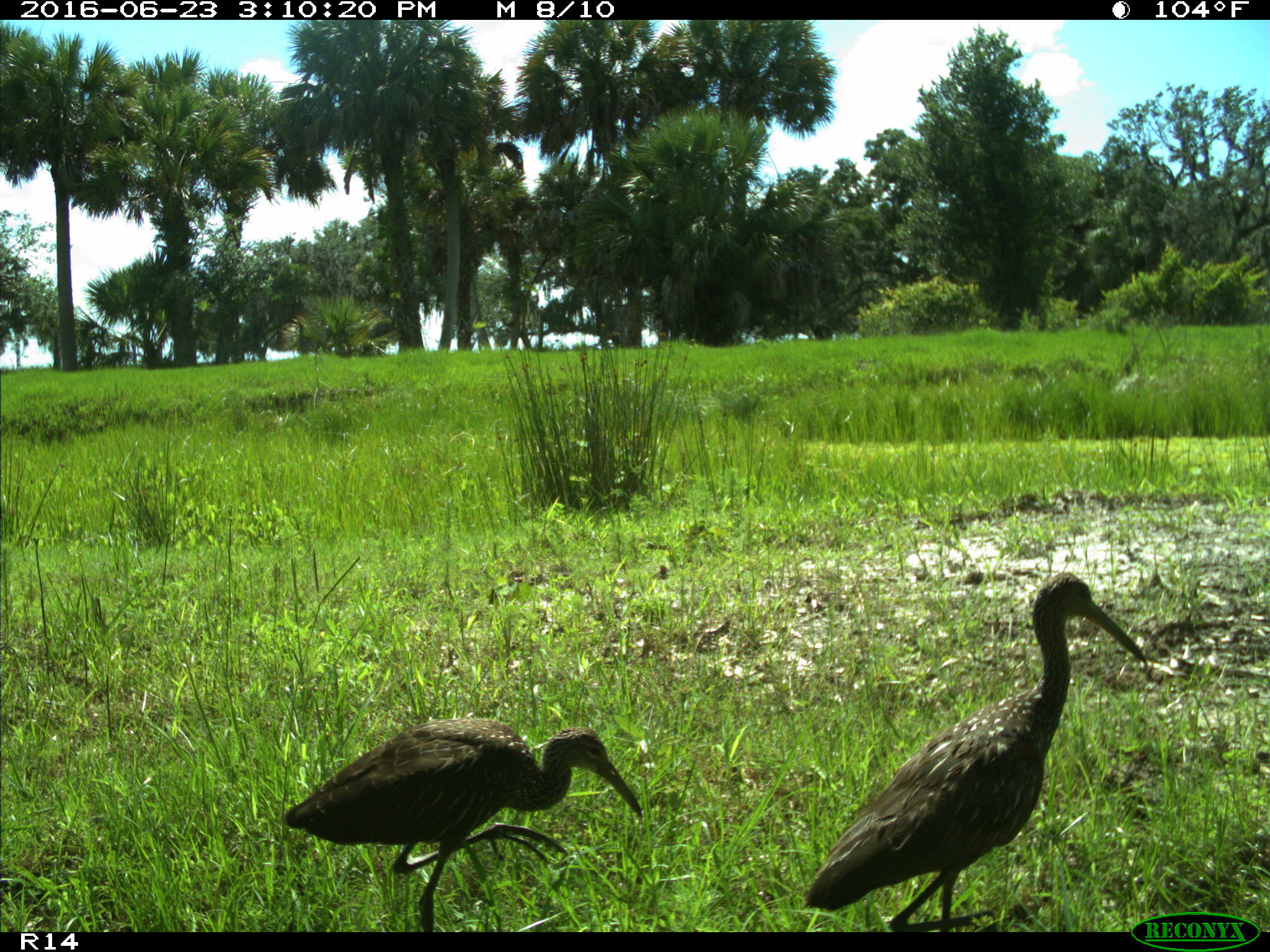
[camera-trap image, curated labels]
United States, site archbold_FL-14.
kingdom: Animalia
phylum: Chordata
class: Aves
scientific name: Aves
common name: birds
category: unidentified bird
Unidentified bird (birds) (Aves).